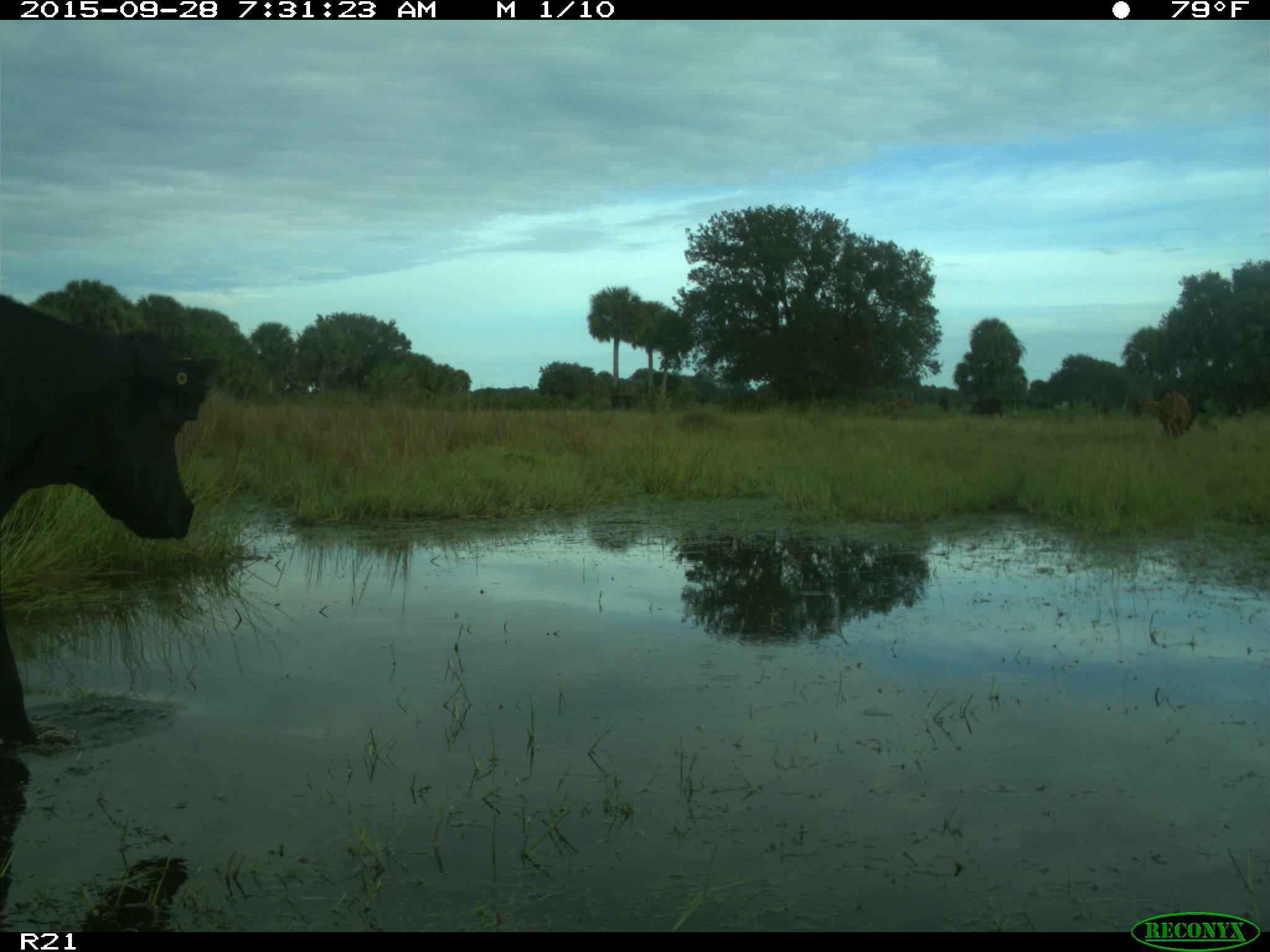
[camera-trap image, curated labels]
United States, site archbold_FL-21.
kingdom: Animalia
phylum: Chordata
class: Mammalia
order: Artiodactyla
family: Bovidae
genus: Bos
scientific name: Bos taurus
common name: domestic cow